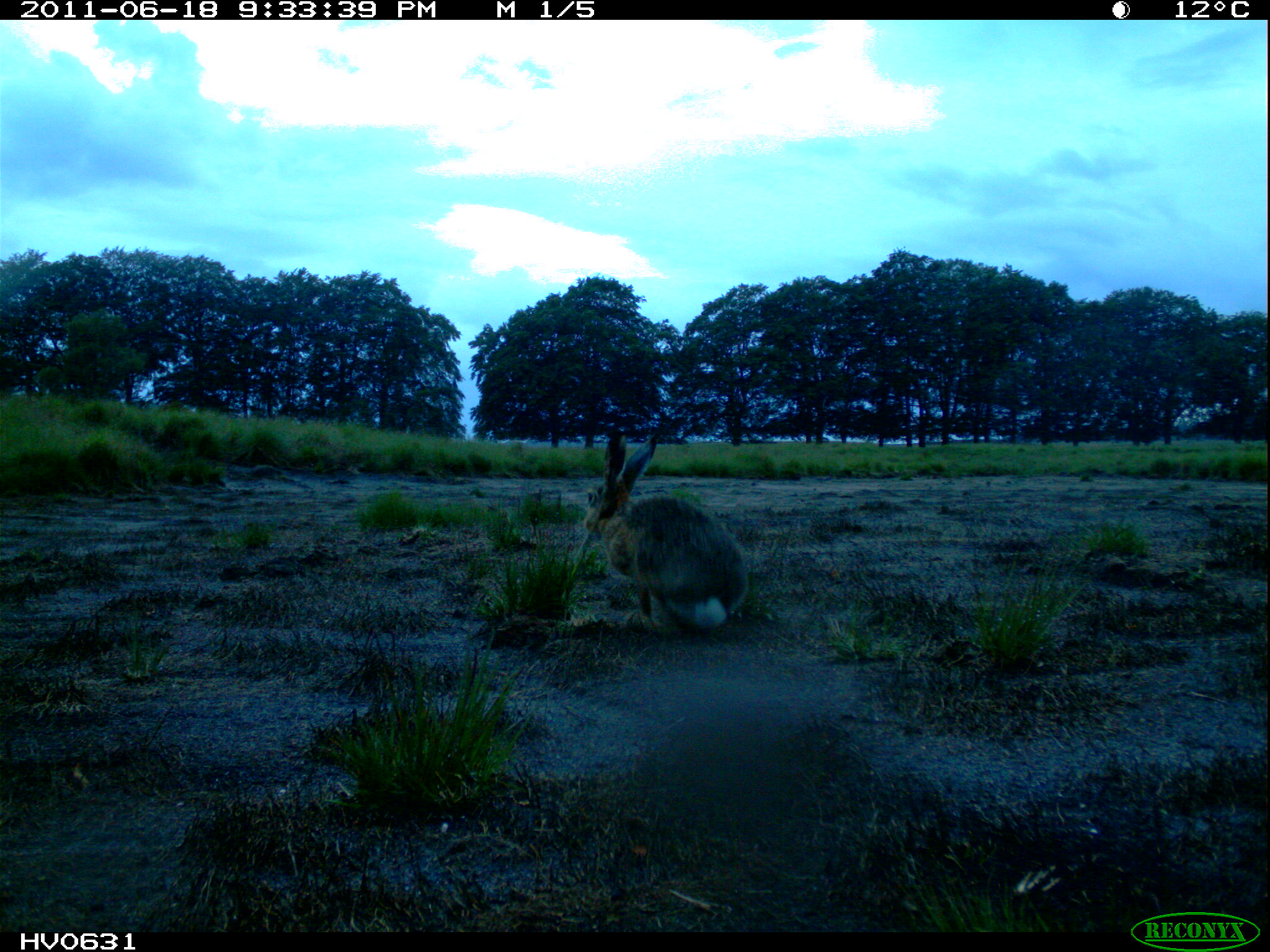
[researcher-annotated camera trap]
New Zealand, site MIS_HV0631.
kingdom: Animalia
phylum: Chordata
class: Mammalia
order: Lagomorpha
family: Leporidae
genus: Lepus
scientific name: Lepus europaeus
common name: brown hare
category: hare